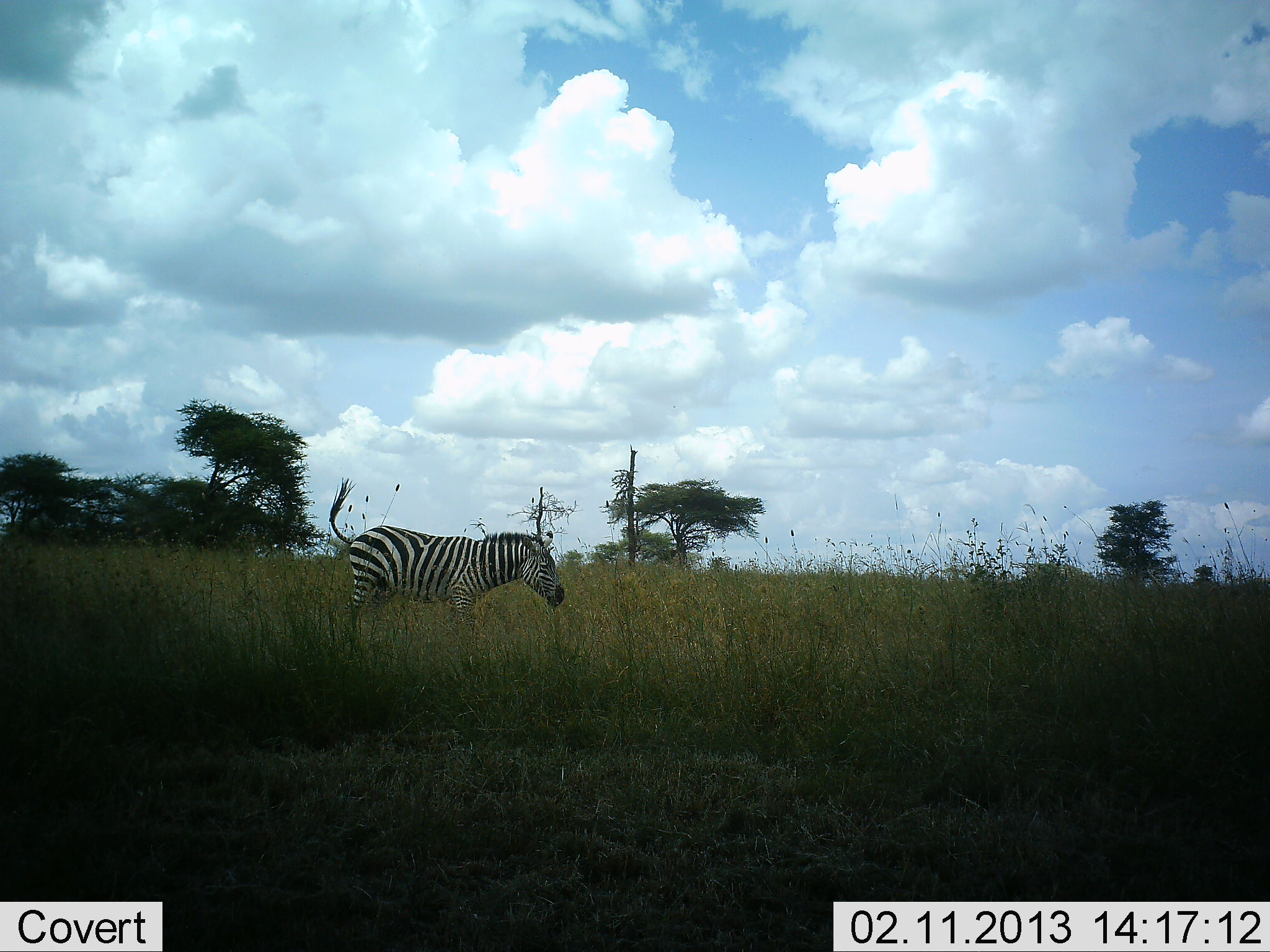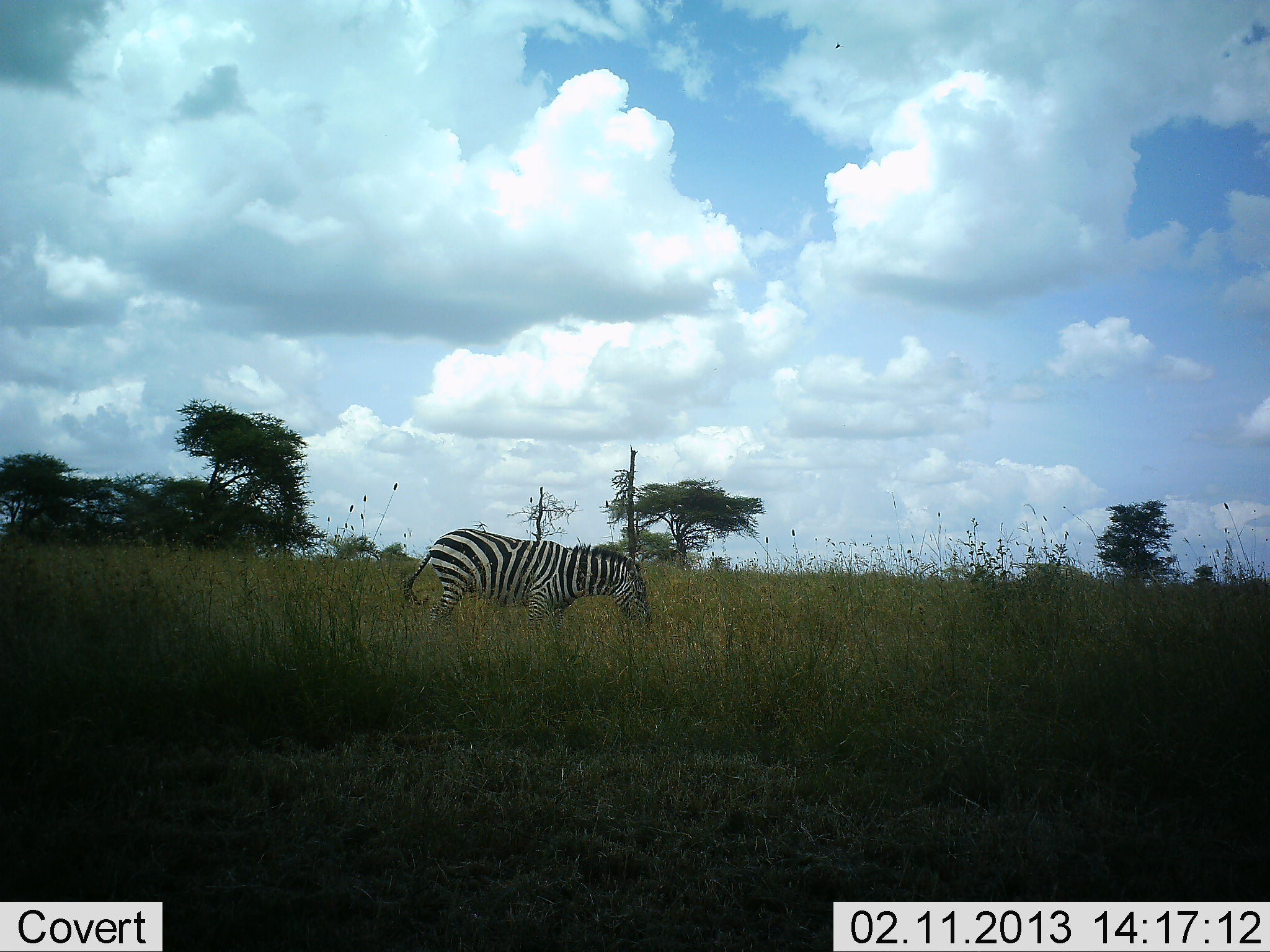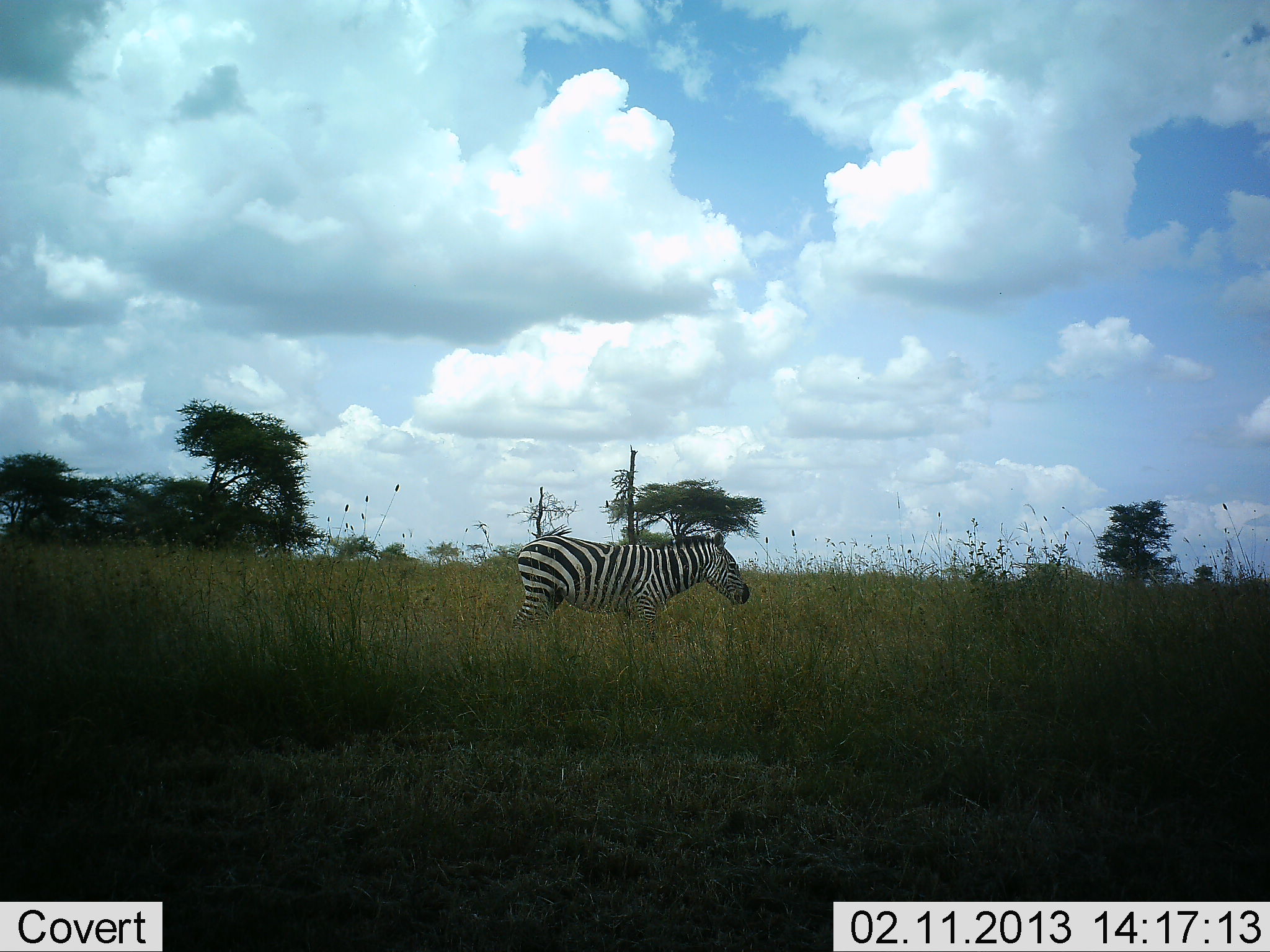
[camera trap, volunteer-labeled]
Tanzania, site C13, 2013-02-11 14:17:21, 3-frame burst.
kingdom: Animalia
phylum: Chordata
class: Mammalia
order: Perissodactyla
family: Equidae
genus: Equus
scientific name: Equus quagga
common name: plains zebra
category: zebra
Zebra (plains zebra) (Equus quagga), count 1. Behavior (volunteer vote fractions): standing 11%, resting 0%, moving 69%, interacting 3%. Young present (vote fraction): 0%. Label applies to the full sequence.